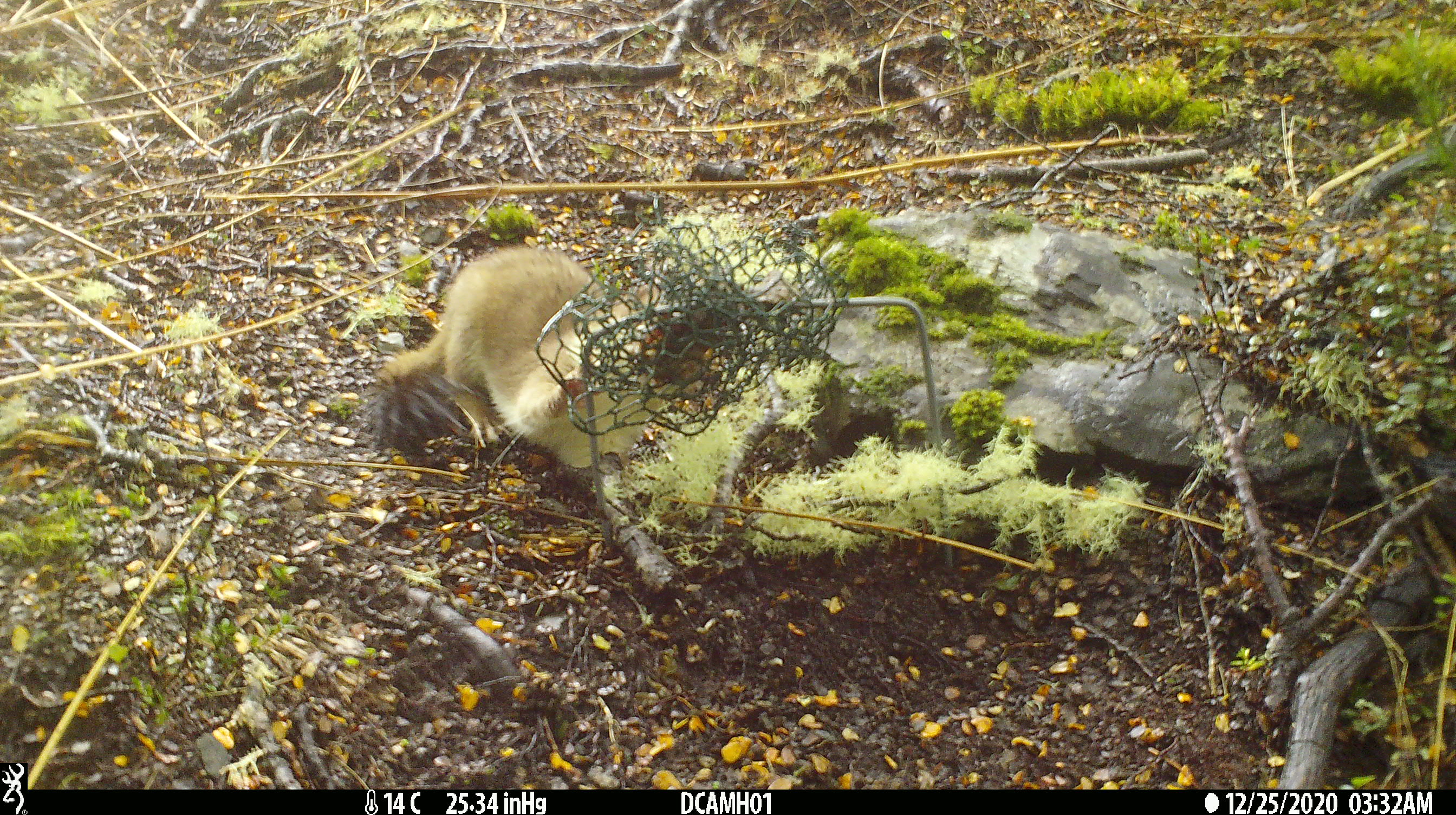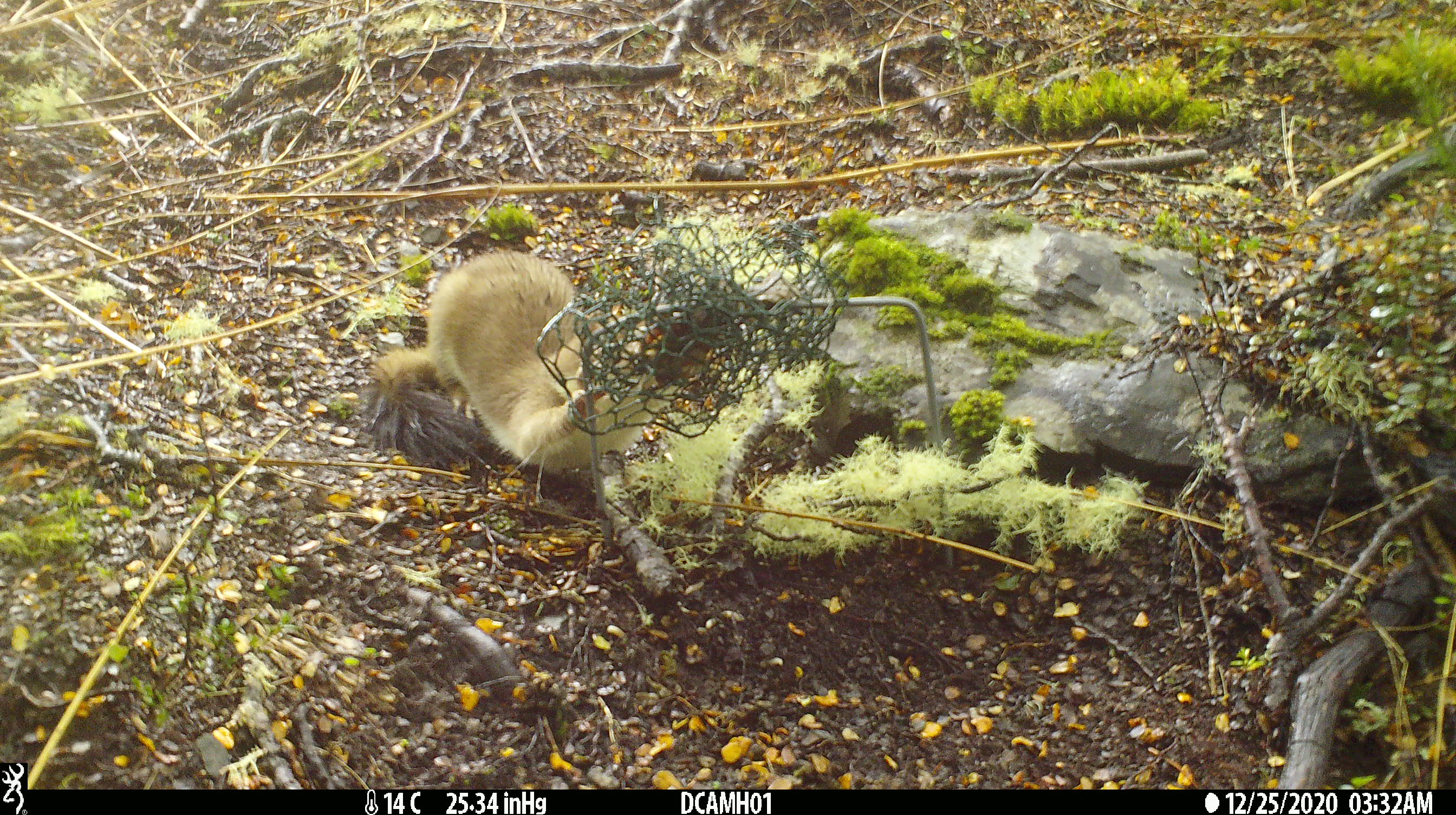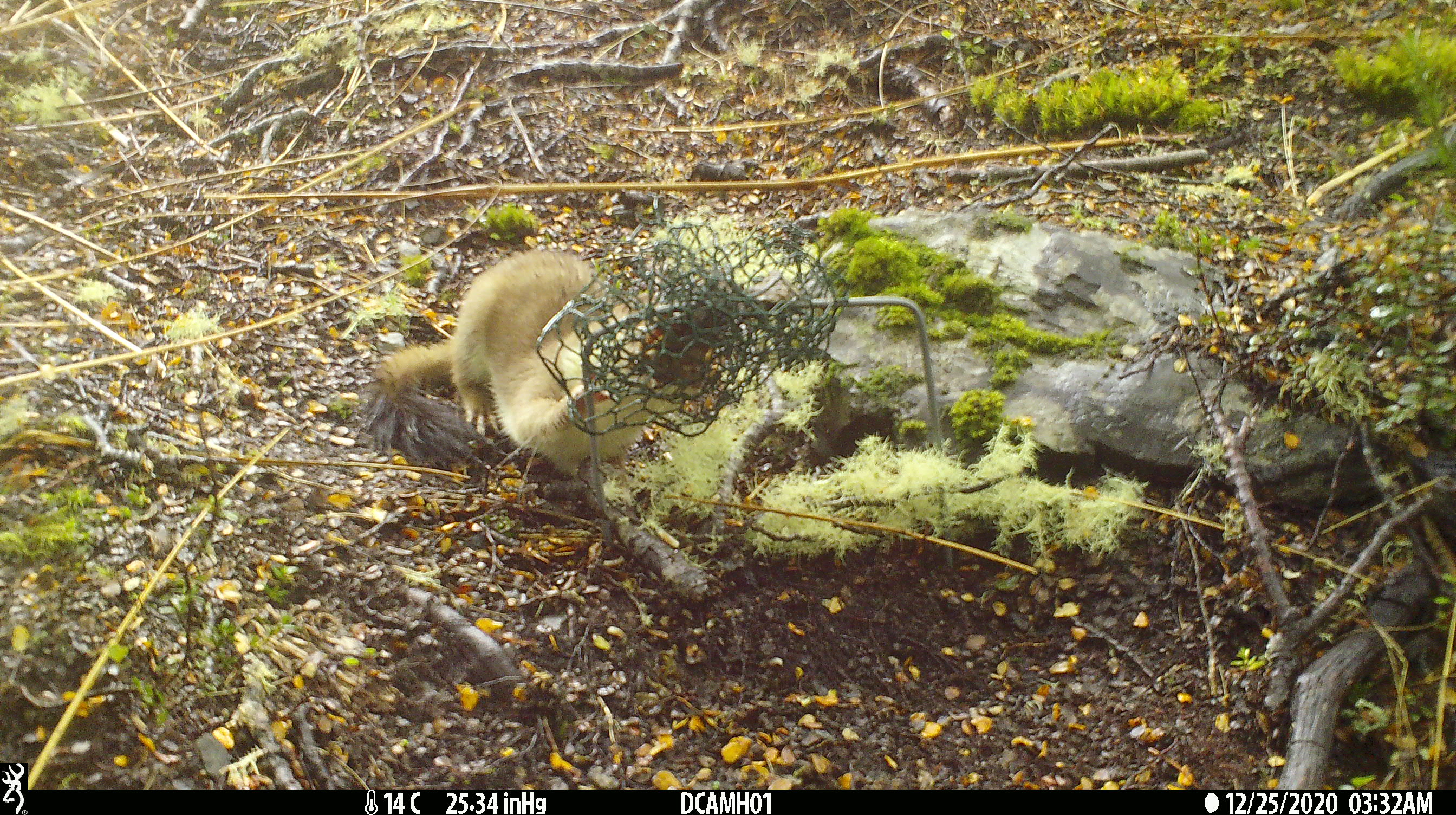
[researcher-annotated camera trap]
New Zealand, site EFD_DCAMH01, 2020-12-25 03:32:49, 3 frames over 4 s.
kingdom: Animalia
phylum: Chordata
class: Mammalia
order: Carnivora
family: Mustelidae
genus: Mustela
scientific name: Mustela erminea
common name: stoat